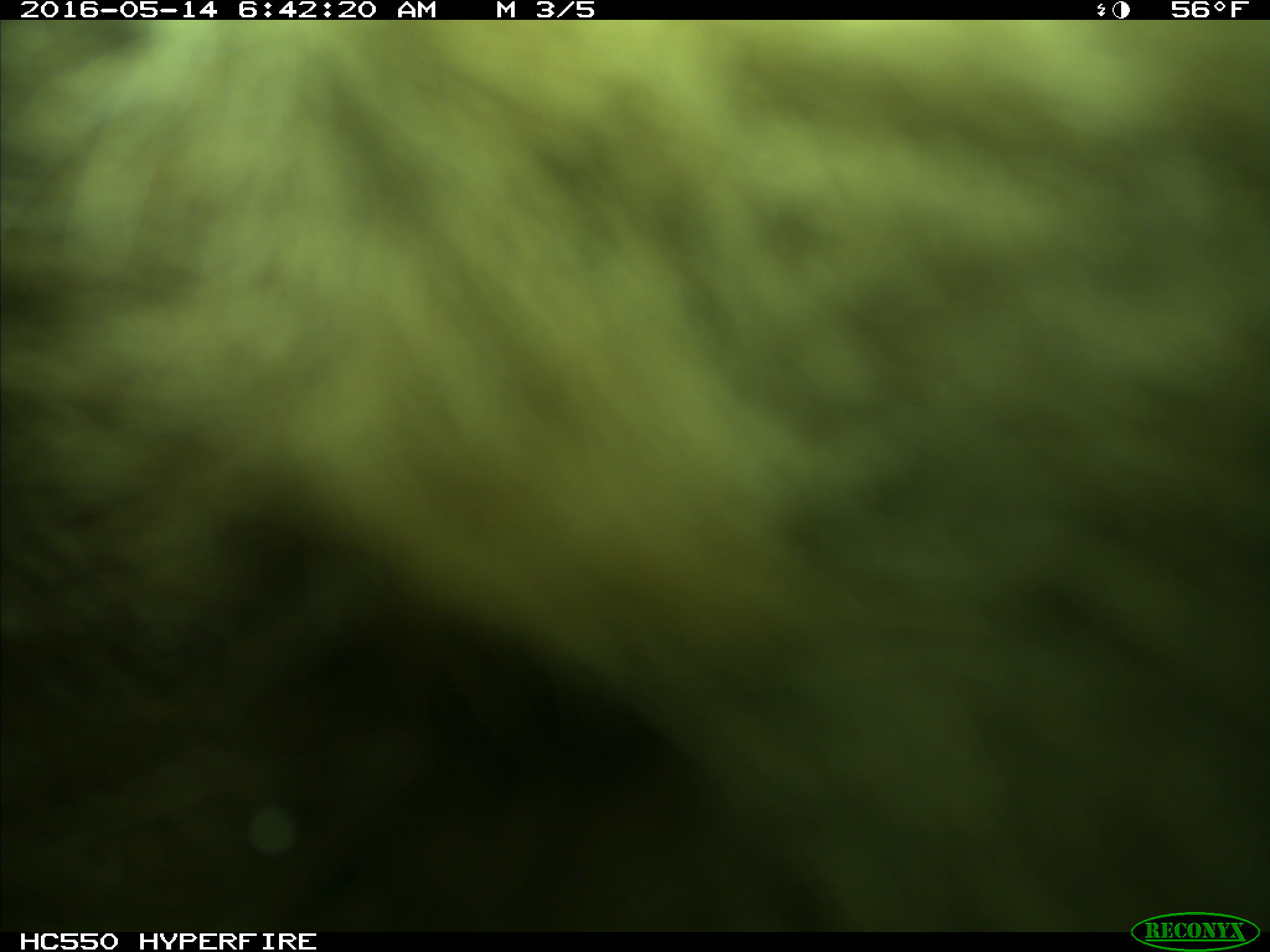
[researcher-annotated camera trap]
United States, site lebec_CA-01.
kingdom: Animalia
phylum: Chordata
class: Mammalia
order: Carnivora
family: Ursidae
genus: Ursus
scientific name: Ursus americanus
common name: american black bear